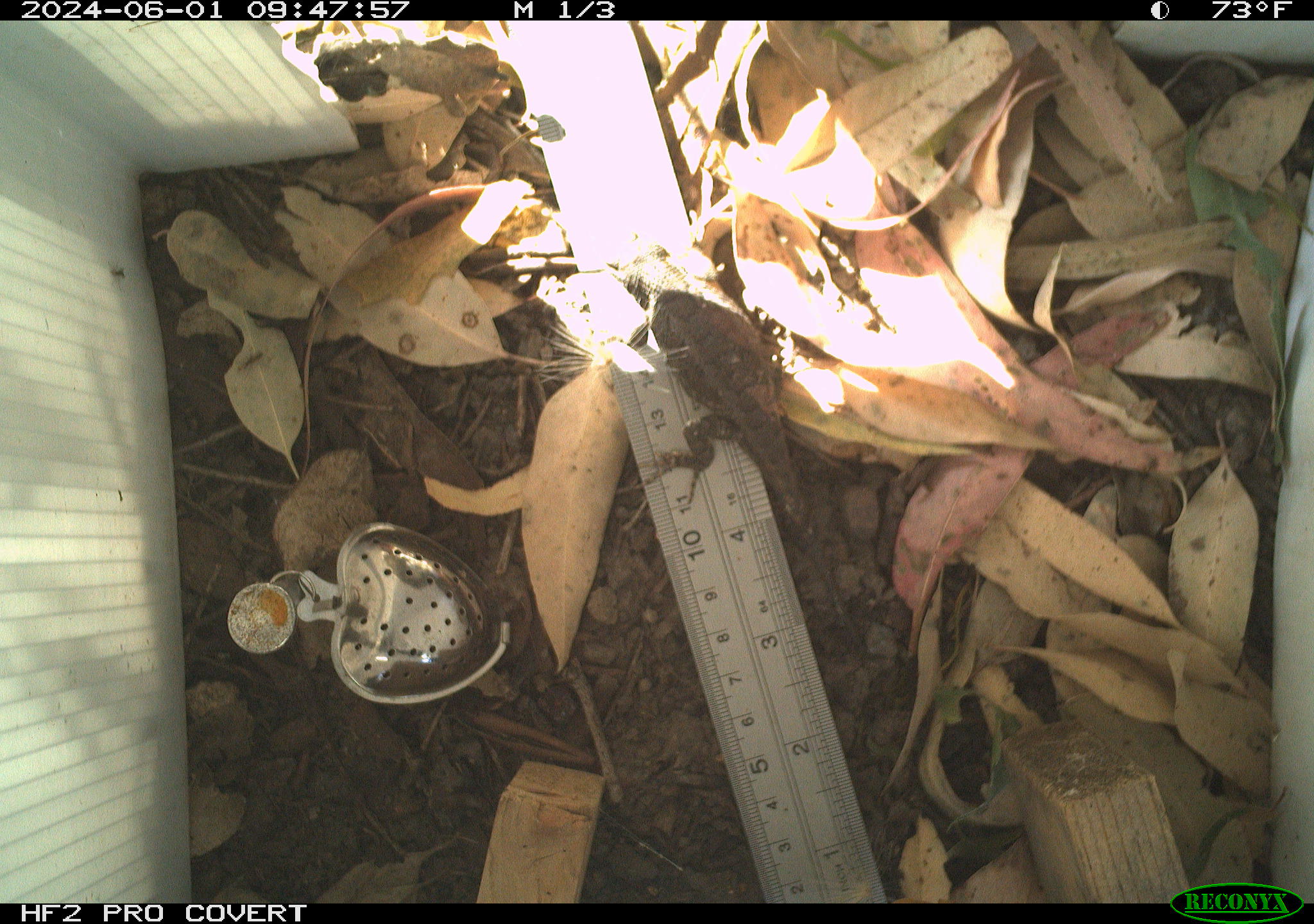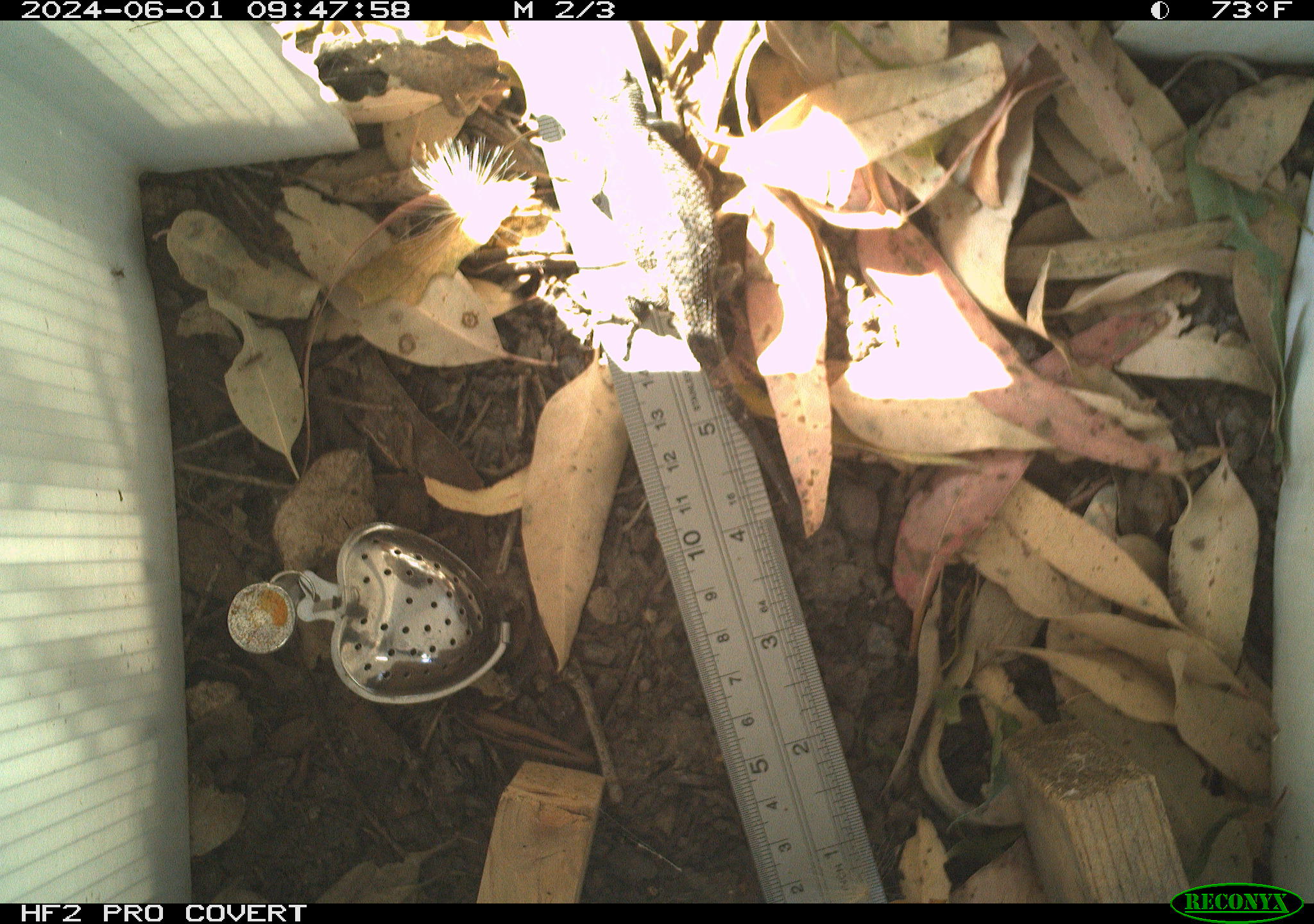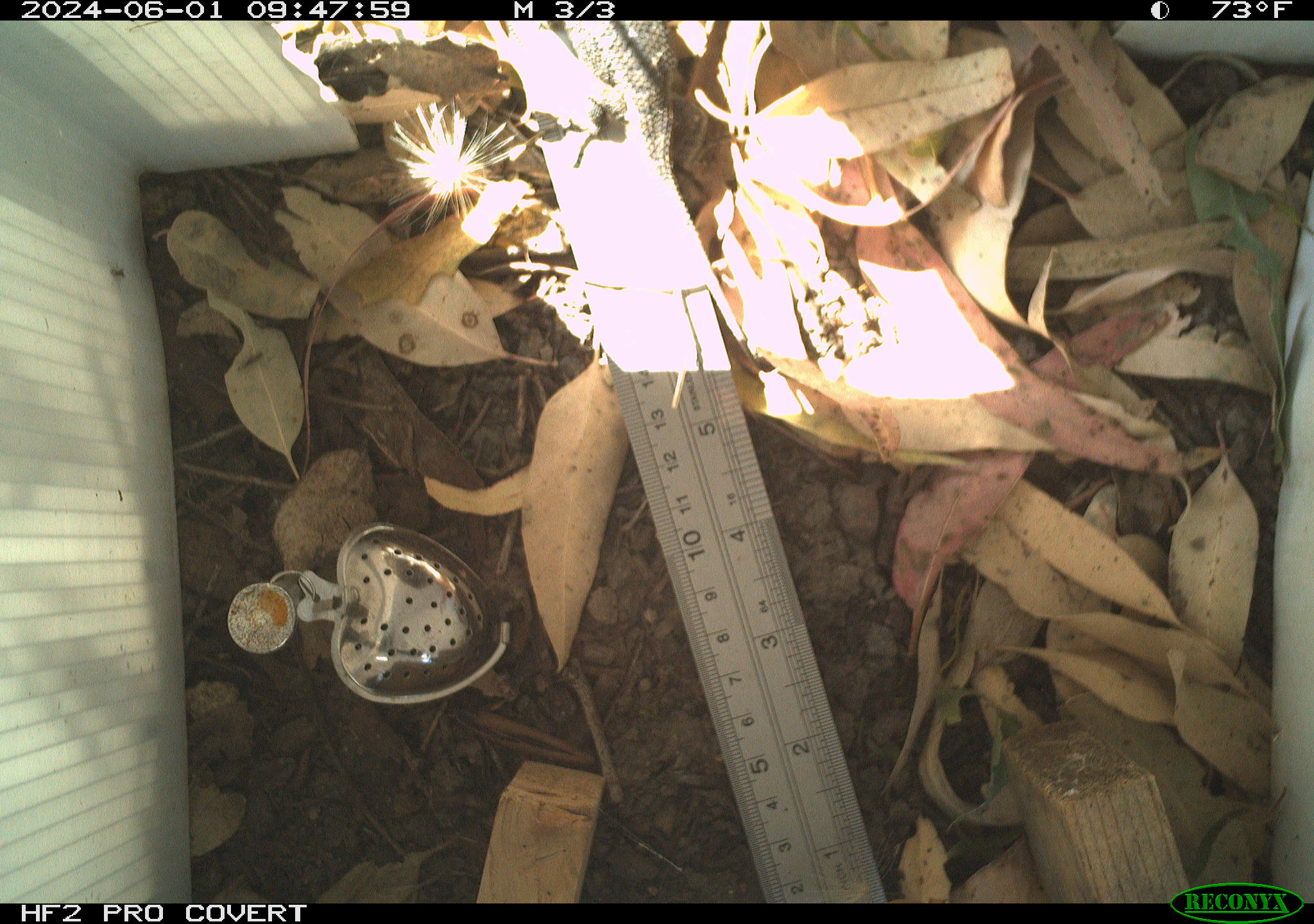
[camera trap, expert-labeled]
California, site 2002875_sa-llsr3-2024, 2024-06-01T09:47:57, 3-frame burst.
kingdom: Animalia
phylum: Chordata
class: Reptilia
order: Squamata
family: Phrynosomatidae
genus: Sceloporus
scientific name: Sceloporus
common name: spiny lizards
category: sceloporus species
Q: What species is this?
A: Sceloporus species (spiny lizards) (Sceloporus).